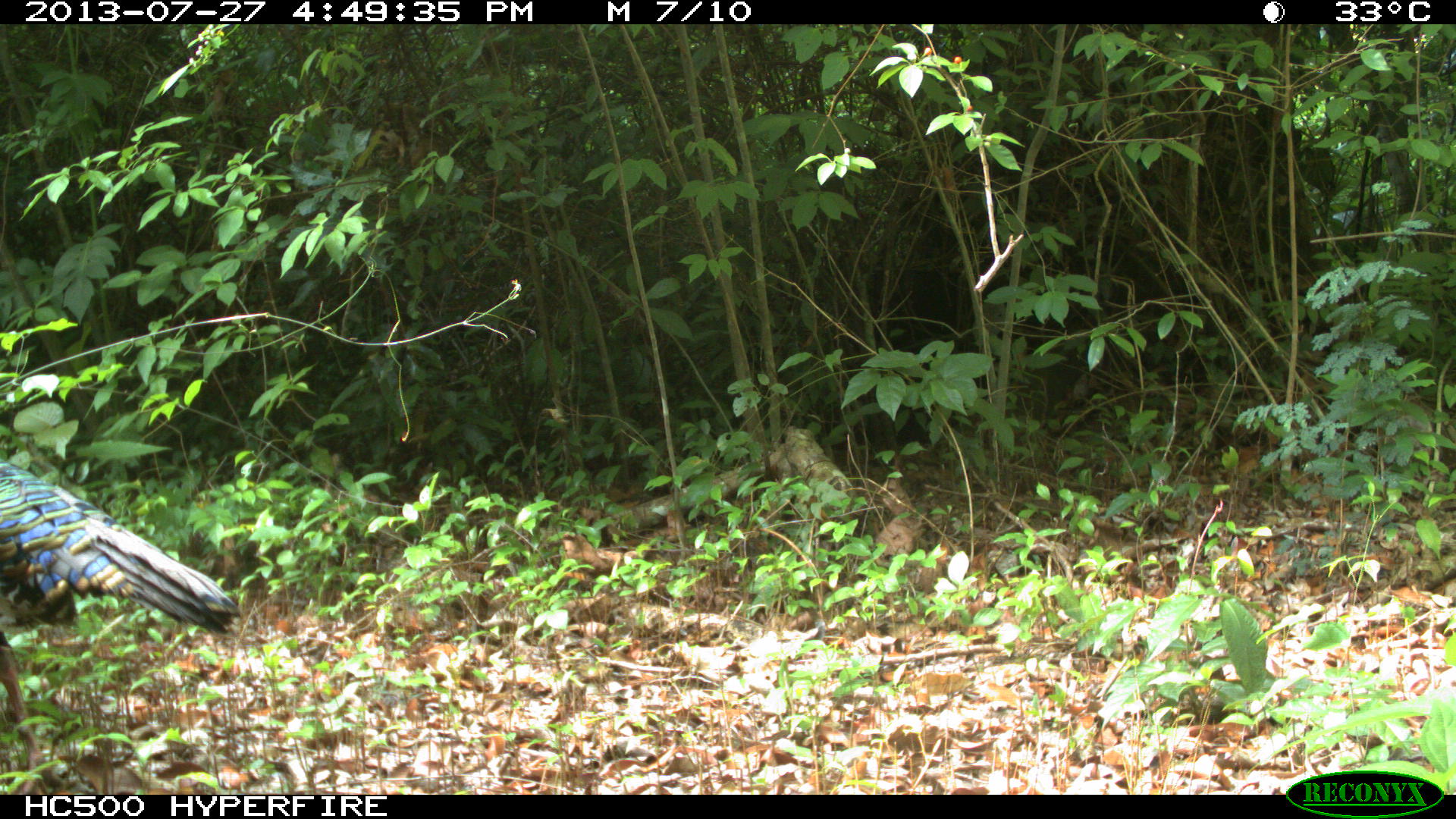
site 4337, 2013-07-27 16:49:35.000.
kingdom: Animalia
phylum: Chordata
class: Aves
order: Galliformes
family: Phasianidae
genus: Meleagris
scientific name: Meleagris ocellata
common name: ocellated turkey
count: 1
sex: male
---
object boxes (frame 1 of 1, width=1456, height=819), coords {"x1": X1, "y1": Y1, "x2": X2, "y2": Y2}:
meleagris ocellata: {"x1": 0, "y1": 461, "x2": 240, "y2": 792}